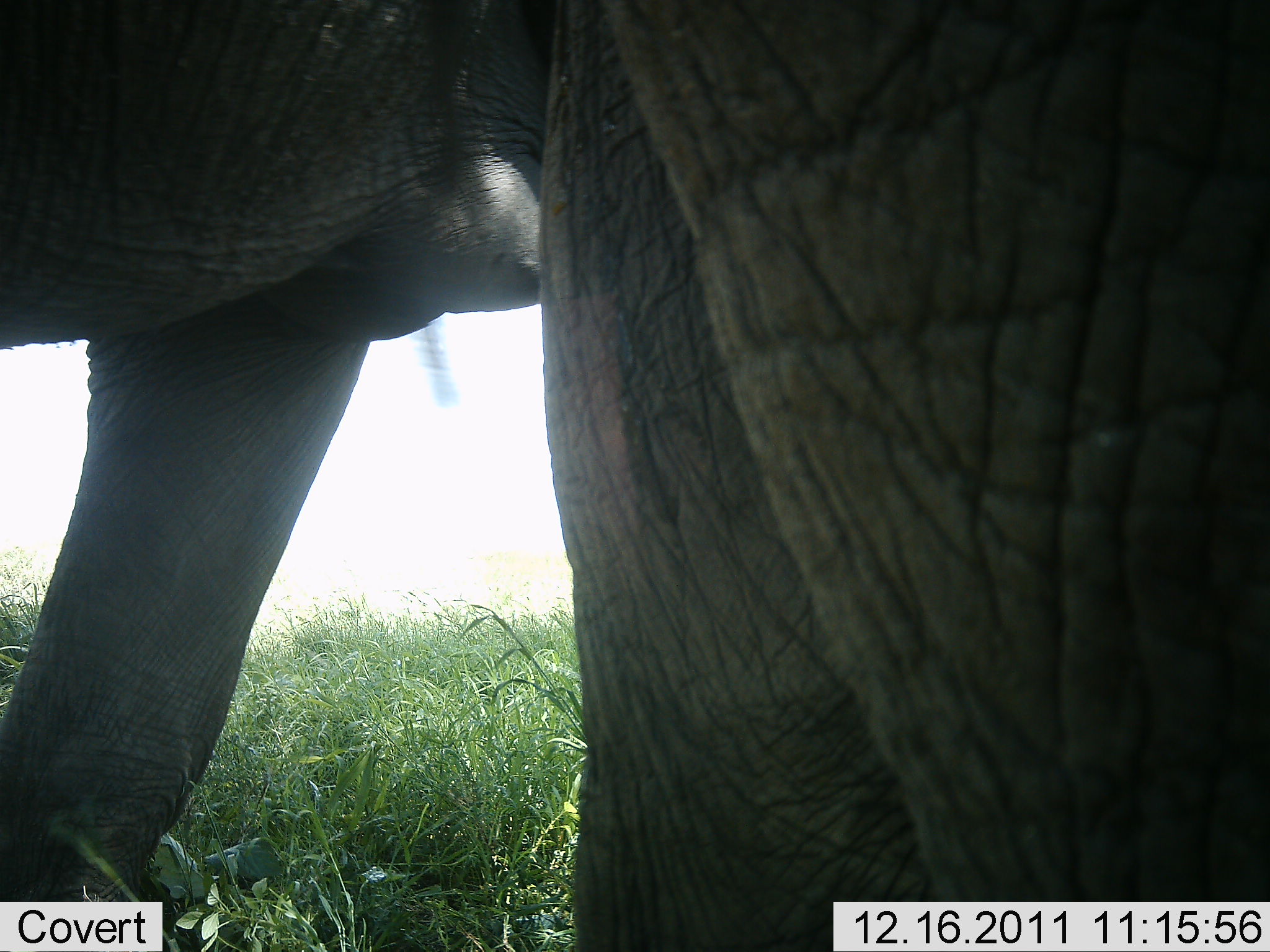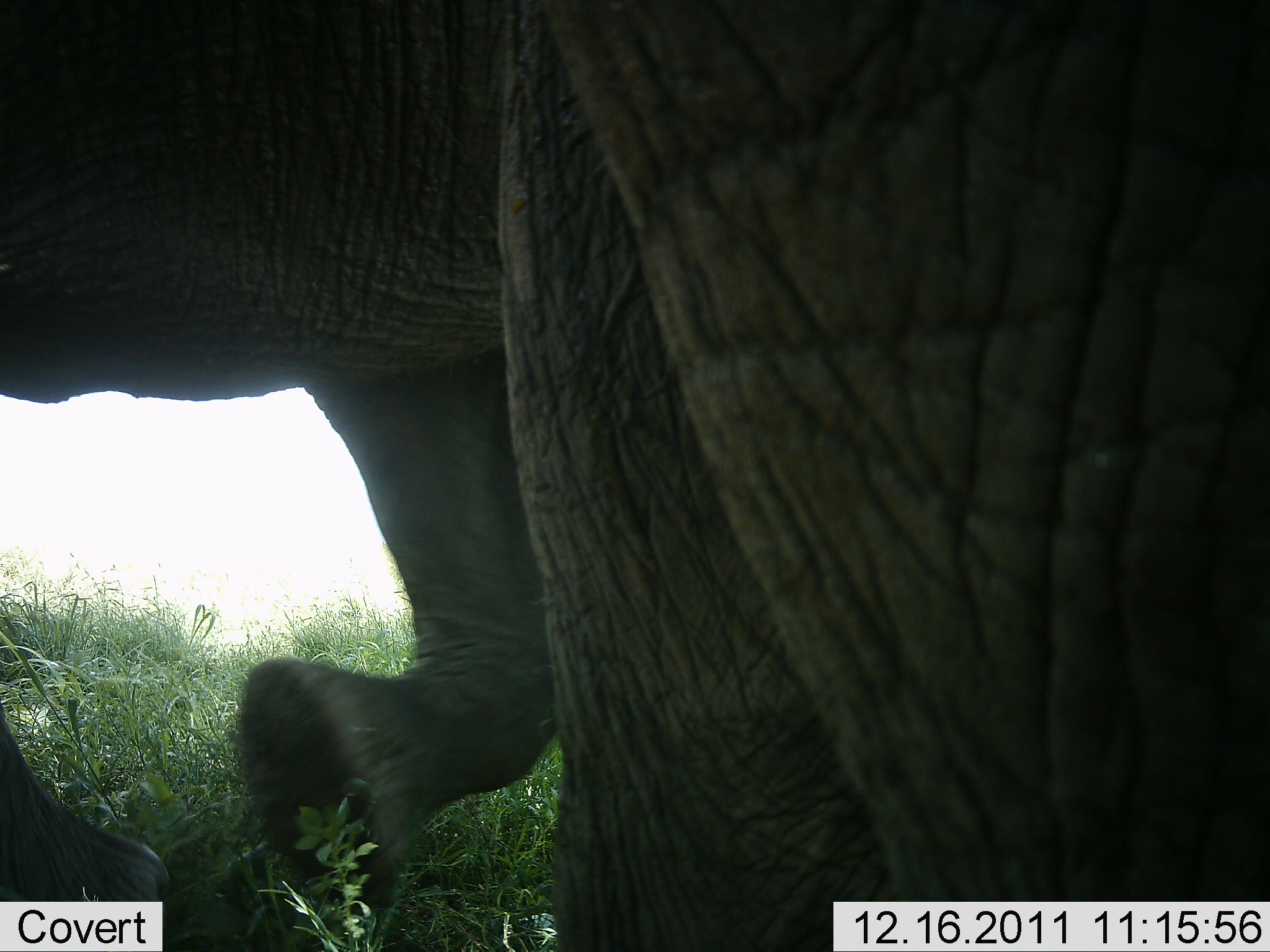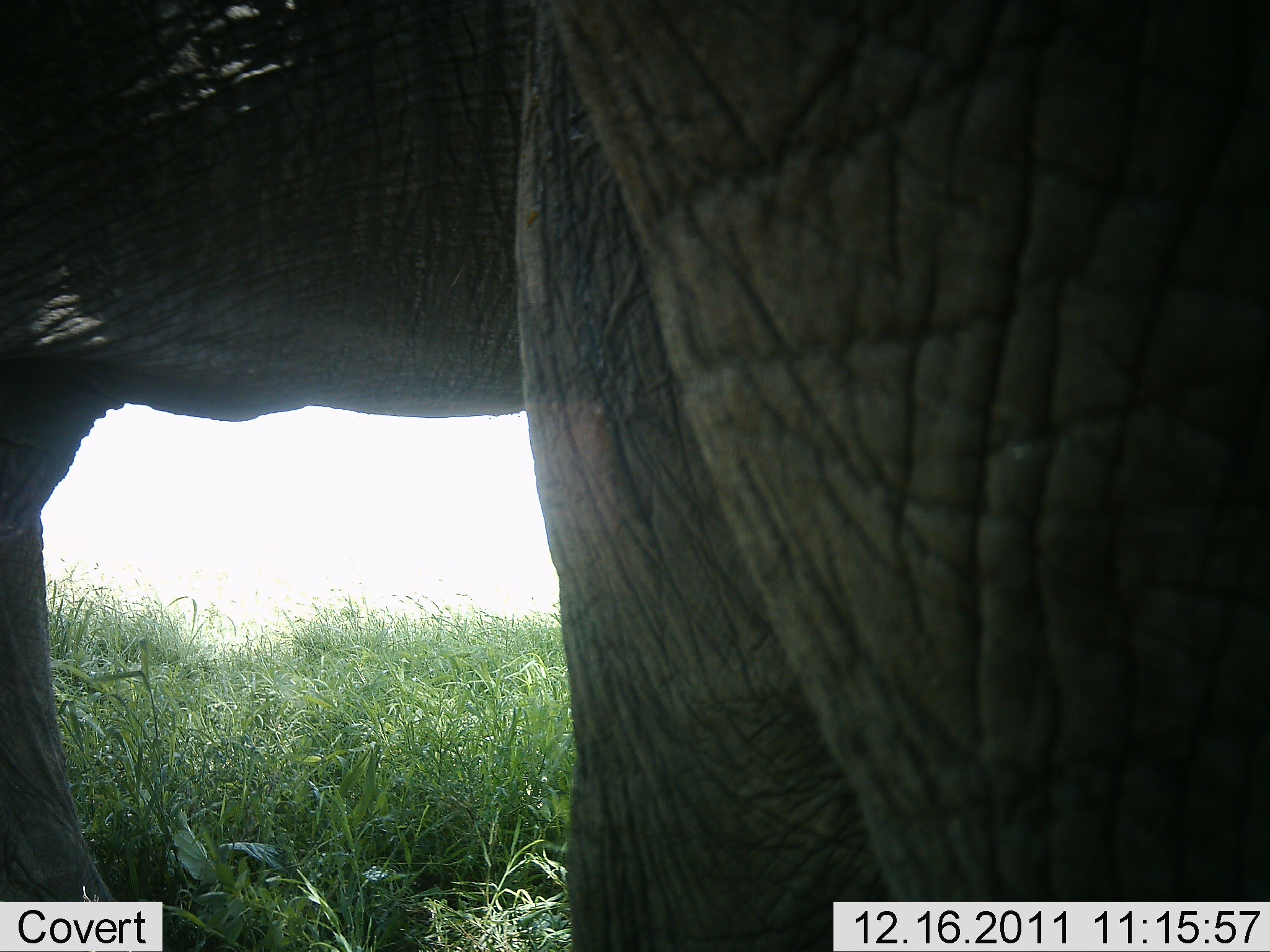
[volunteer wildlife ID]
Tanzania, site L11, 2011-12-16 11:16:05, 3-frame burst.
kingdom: Animalia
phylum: Chordata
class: Mammalia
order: Proboscidea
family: Elephantidae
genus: Loxodonta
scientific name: Loxodonta africana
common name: african bush elephant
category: elephant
Elephant (african bush elephant) (Loxodonta africana), count 2. Behavior (volunteer vote fractions): standing 82%, resting 0%, moving 55%, interacting 0%. Young present (vote fraction): 0%. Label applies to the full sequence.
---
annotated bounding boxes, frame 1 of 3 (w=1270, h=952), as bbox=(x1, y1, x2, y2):
animal: bbox=(0, 0, 1269, 951)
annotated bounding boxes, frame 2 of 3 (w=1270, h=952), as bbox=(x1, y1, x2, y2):
animal: bbox=(1, 1, 1269, 952)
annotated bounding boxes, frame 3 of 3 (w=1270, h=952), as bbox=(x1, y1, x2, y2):
animal: bbox=(1, 1, 1269, 952)